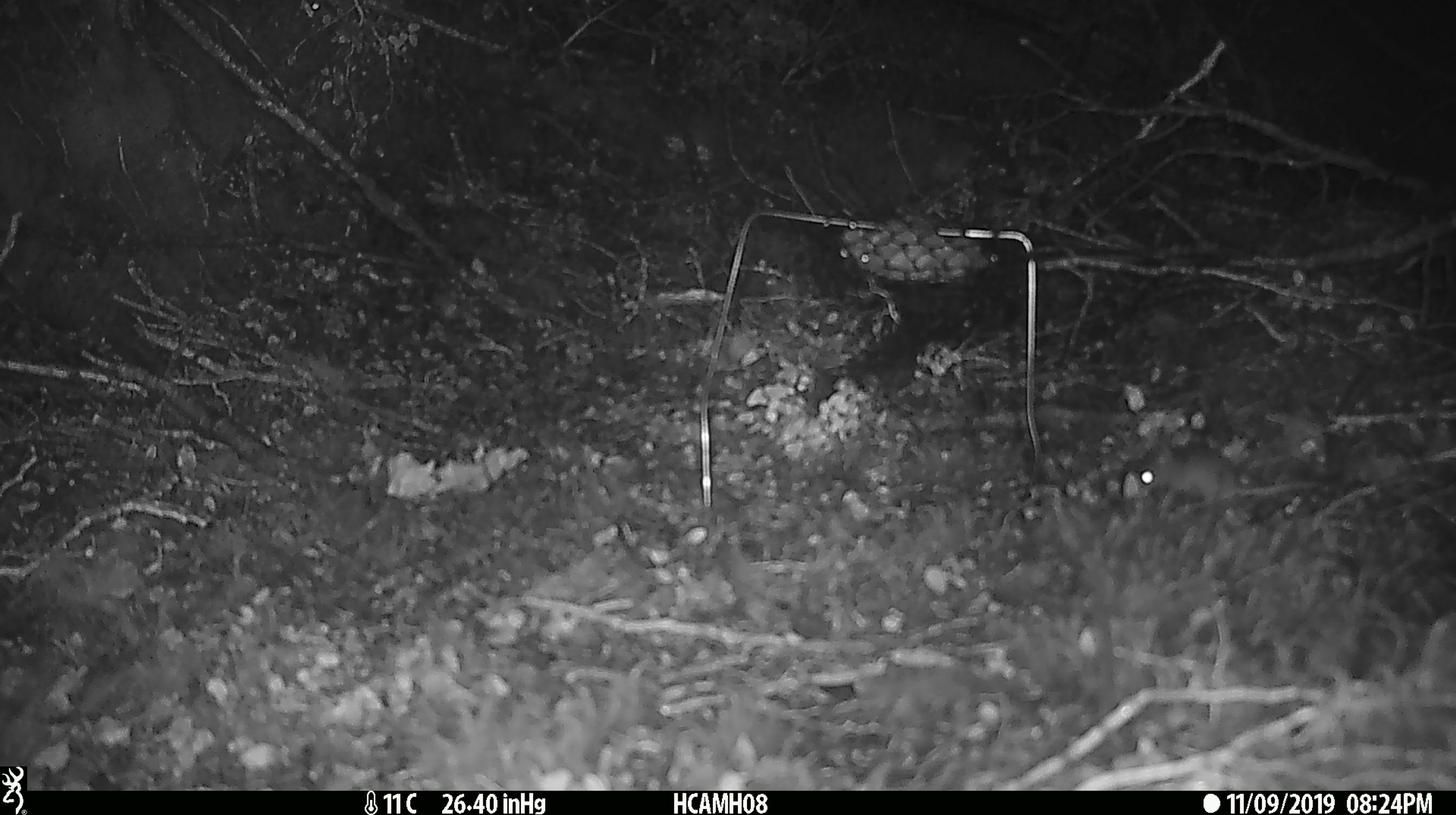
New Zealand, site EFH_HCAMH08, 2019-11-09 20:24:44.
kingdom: Animalia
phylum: Chordata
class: Mammalia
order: Rodentia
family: Muridae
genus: Mus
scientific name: Mus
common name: mouse